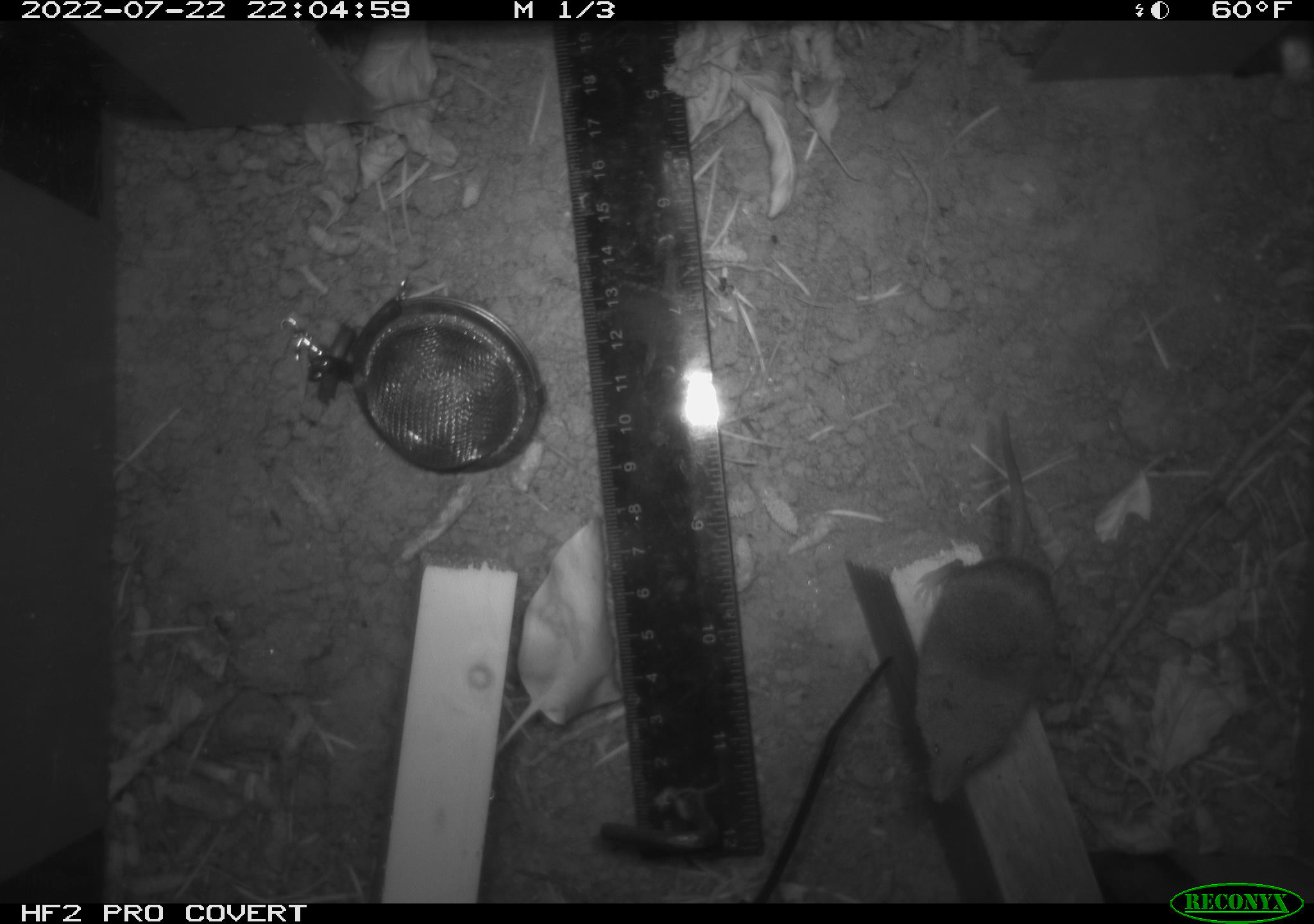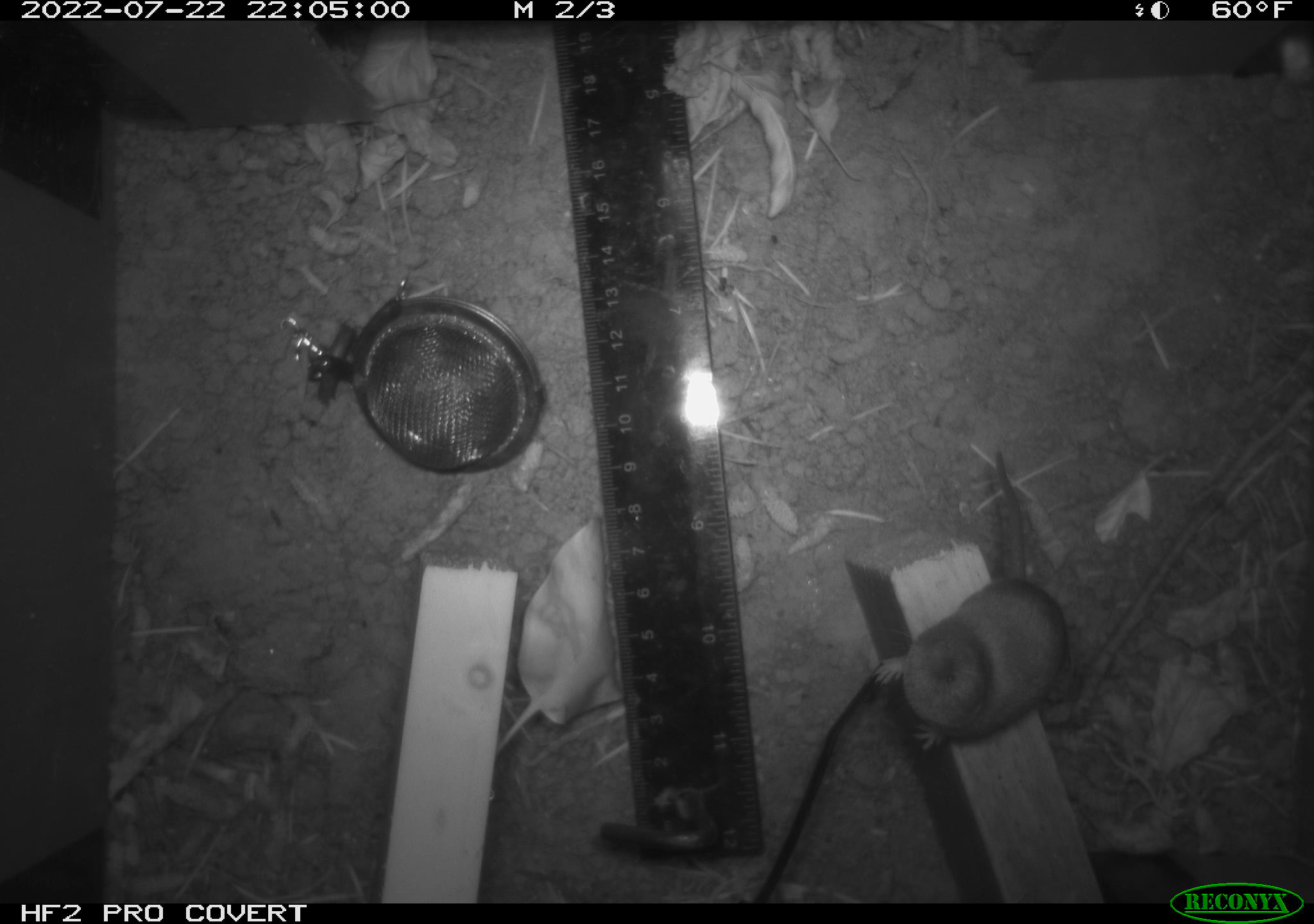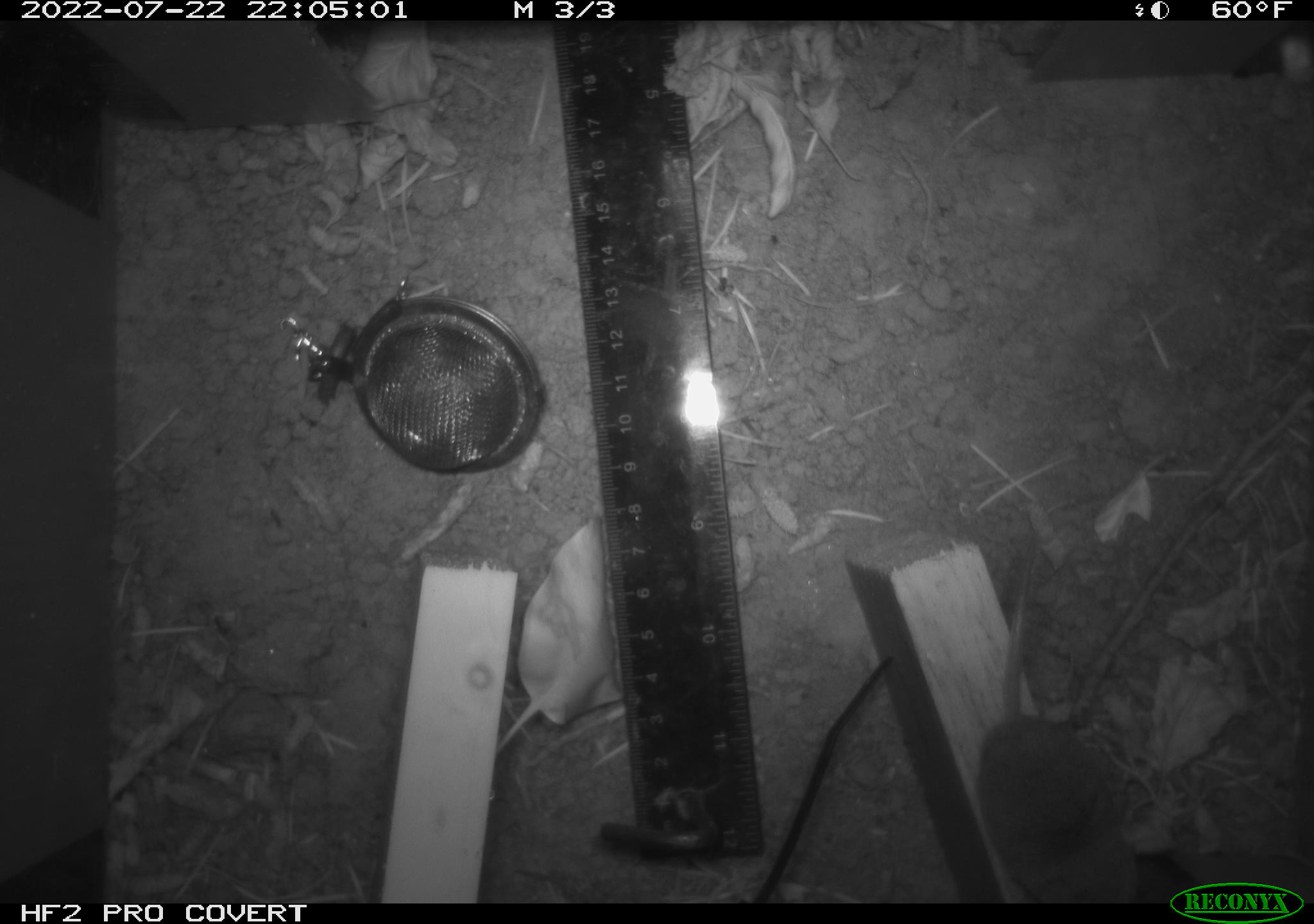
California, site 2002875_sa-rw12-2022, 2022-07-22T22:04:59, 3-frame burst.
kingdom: Animalia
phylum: Chordata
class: Mammalia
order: Eulipotyphla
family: Soricidae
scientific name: Soricidae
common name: shrews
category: soricidae family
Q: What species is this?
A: Soricidae family (shrews) (Soricidae).